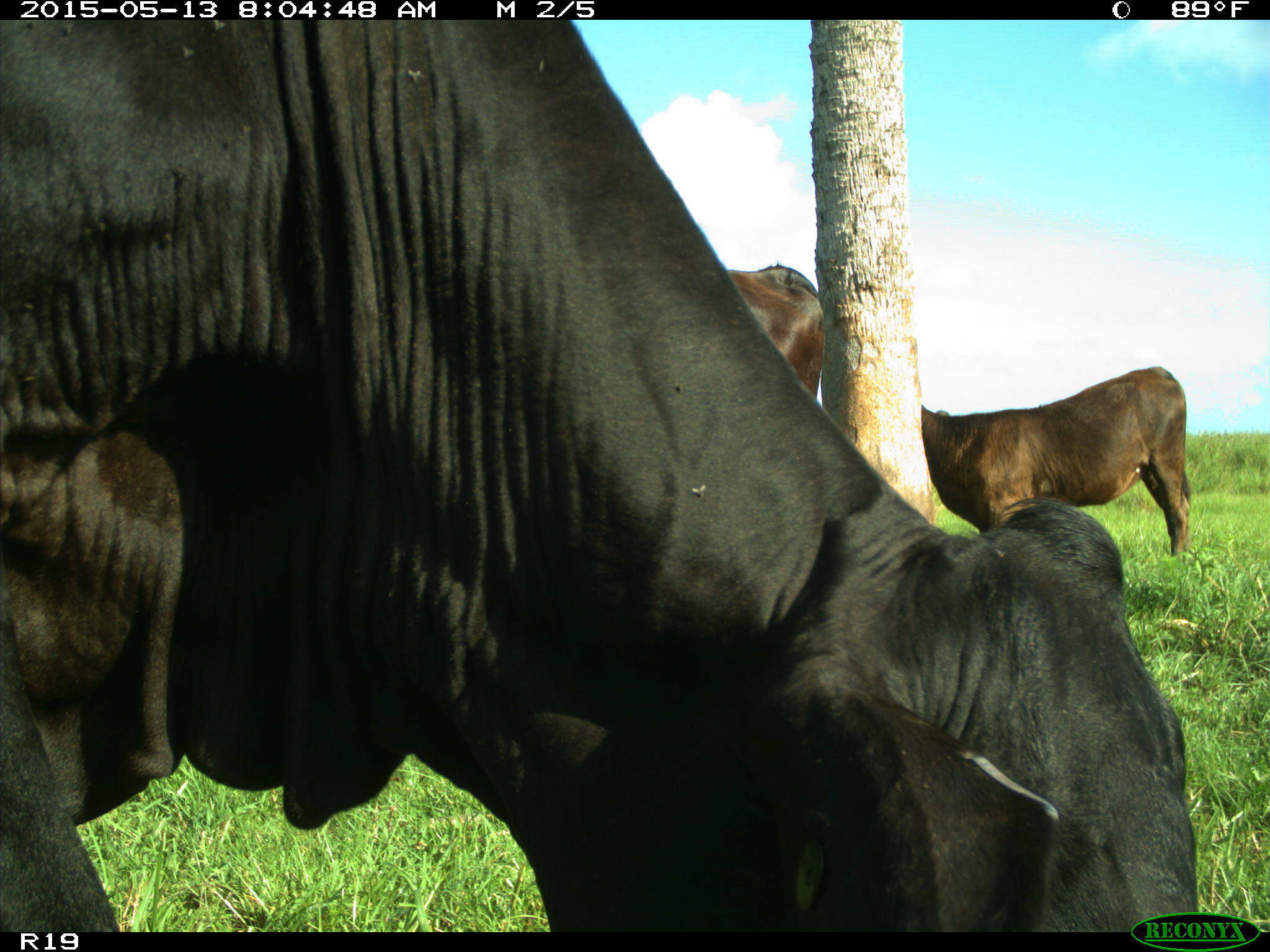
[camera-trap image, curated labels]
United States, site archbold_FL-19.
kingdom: Animalia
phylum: Chordata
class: Mammalia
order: Artiodactyla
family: Bovidae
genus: Bos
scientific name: Bos taurus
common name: domestic cow